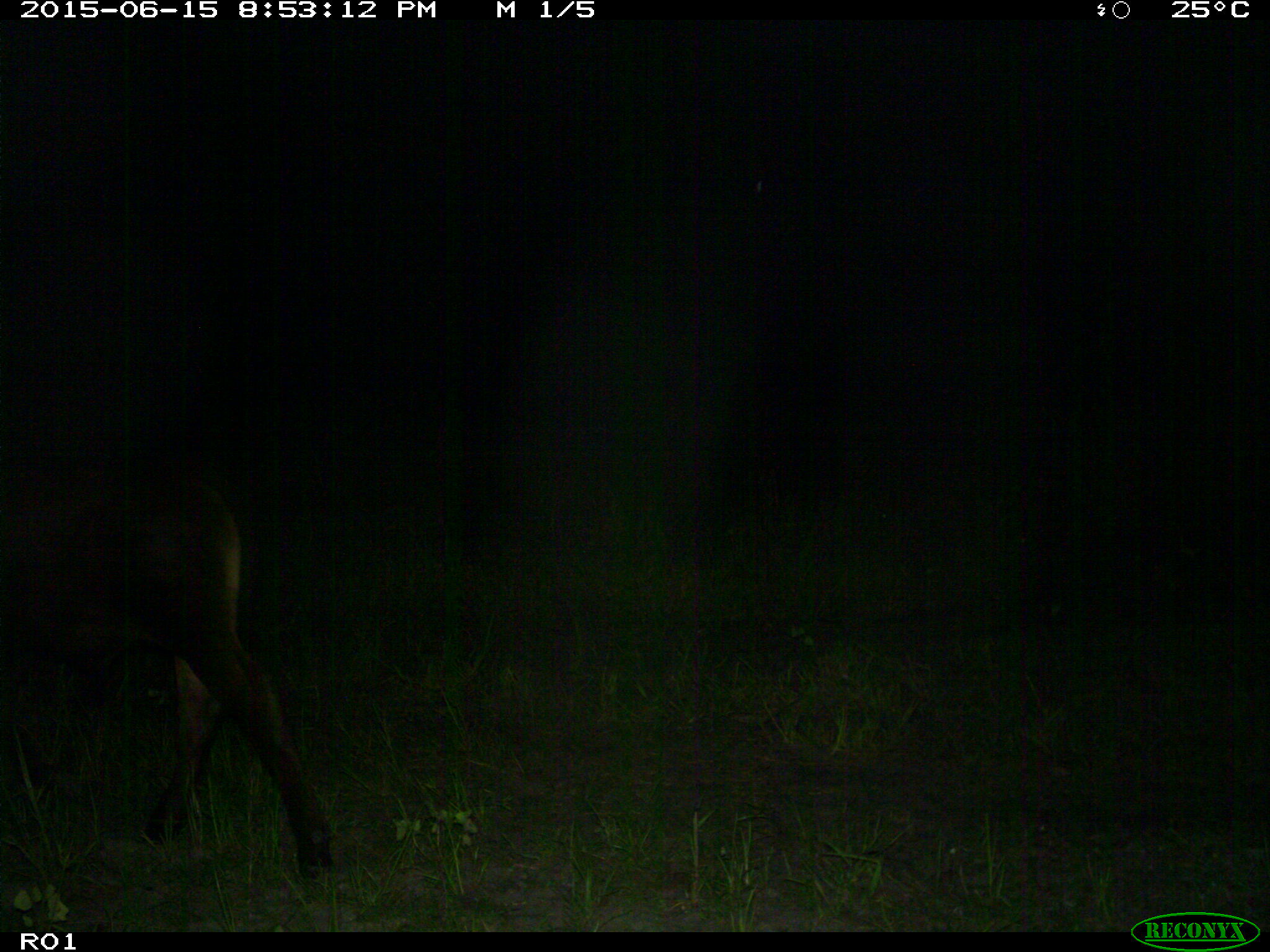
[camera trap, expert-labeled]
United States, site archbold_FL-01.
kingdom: Animalia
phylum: Chordata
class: Mammalia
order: Artiodactyla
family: Bovidae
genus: Bos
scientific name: Bos taurus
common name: domestic cow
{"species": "Bos taurus (domestic cow)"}